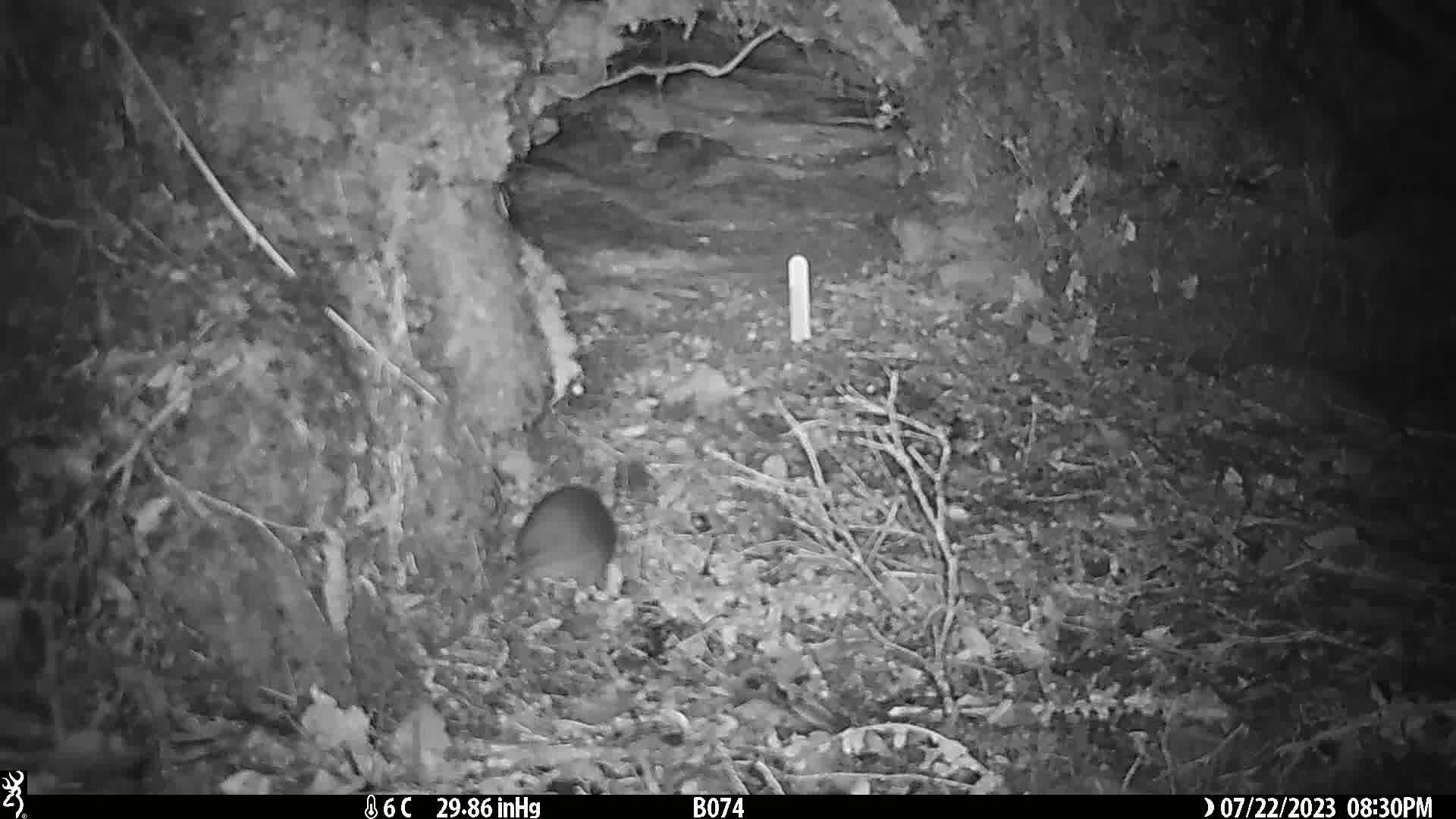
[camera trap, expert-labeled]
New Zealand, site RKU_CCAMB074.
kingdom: Animalia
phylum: Chordata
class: Mammalia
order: Rodentia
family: Muridae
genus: Rattus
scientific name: Rattus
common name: rat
Rat (Rattus).